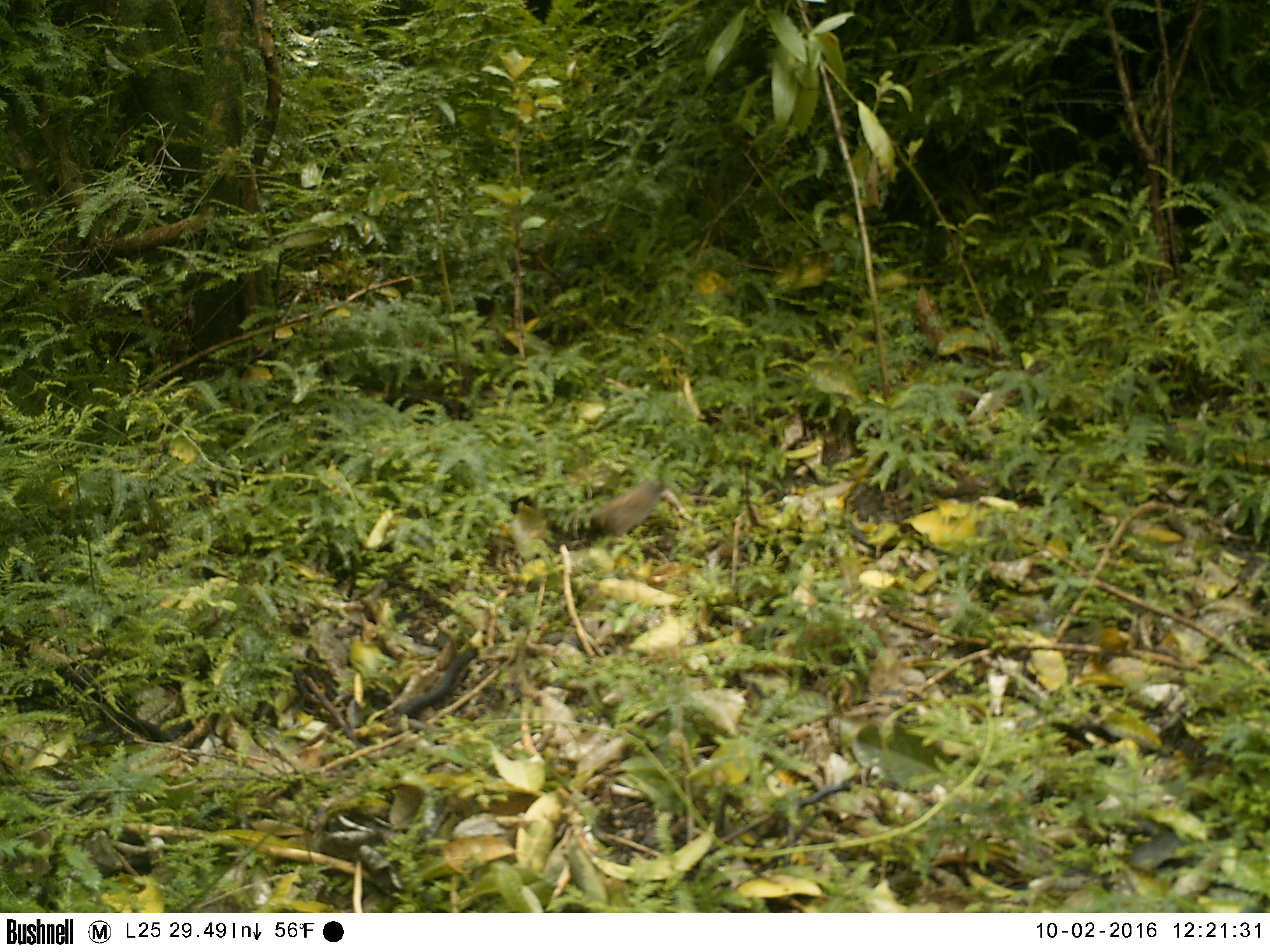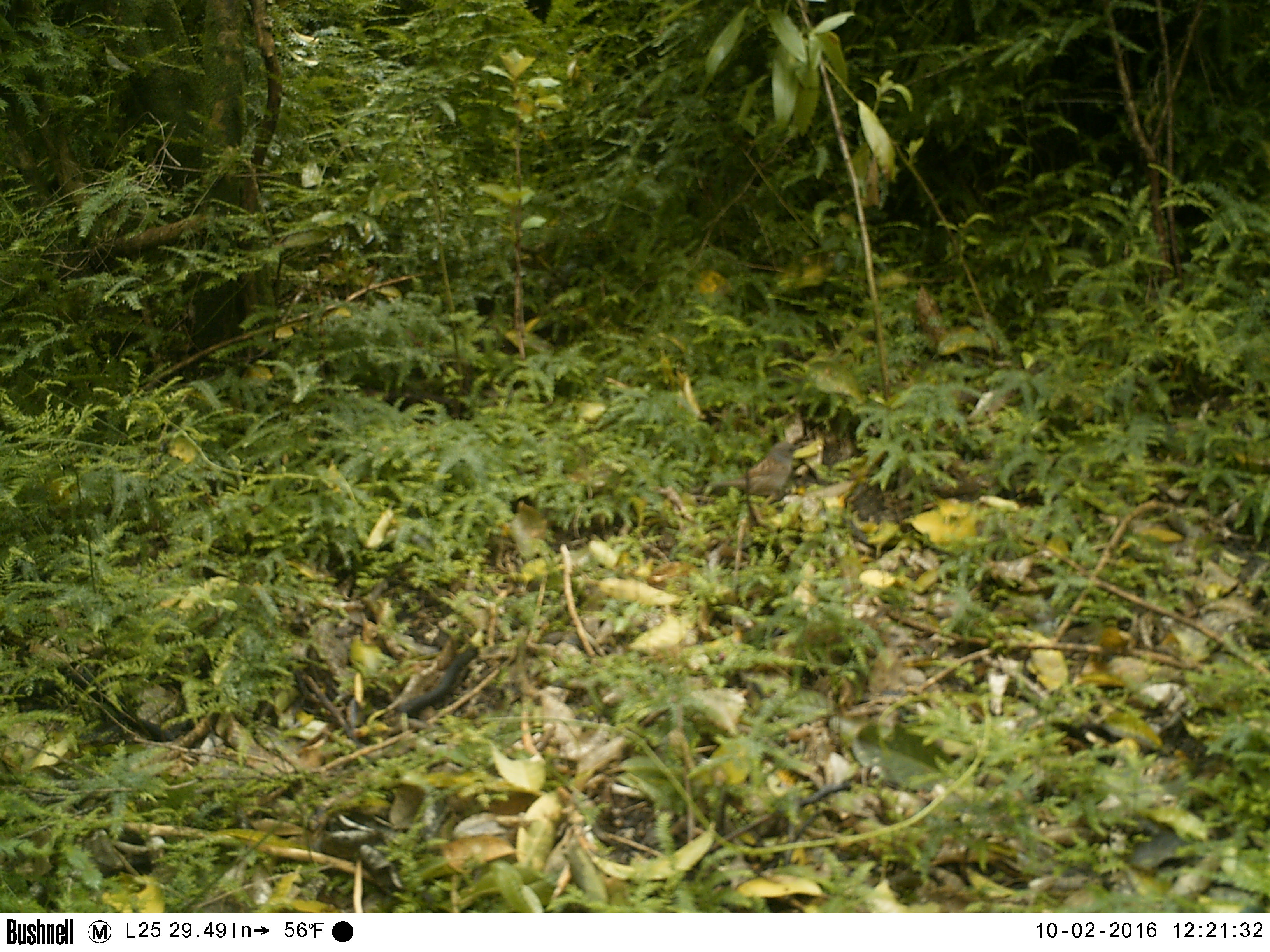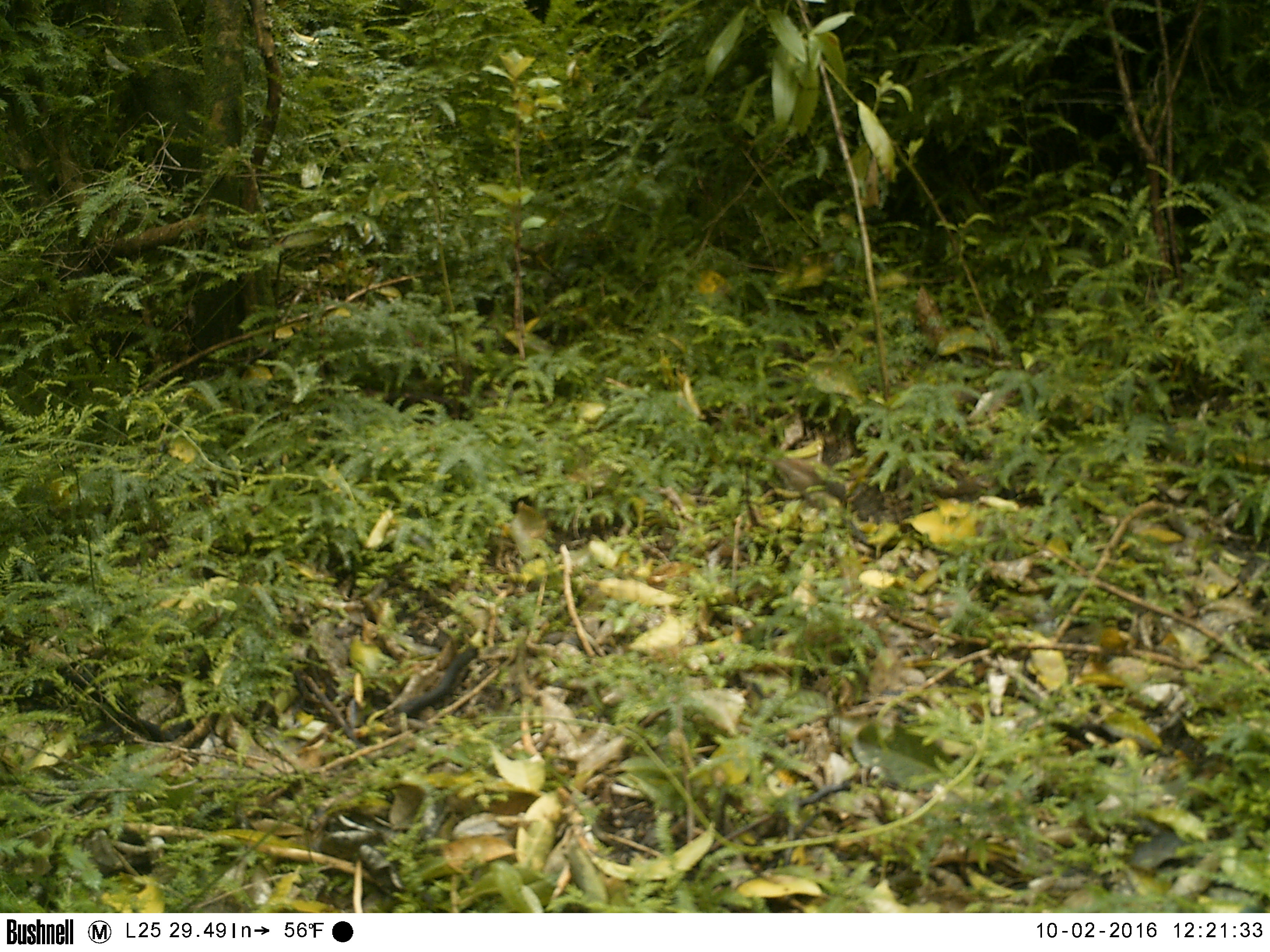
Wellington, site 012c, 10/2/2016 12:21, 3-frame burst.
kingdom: Animalia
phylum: Chordata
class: Aves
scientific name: Aves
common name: bird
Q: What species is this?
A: Bird (Aves).